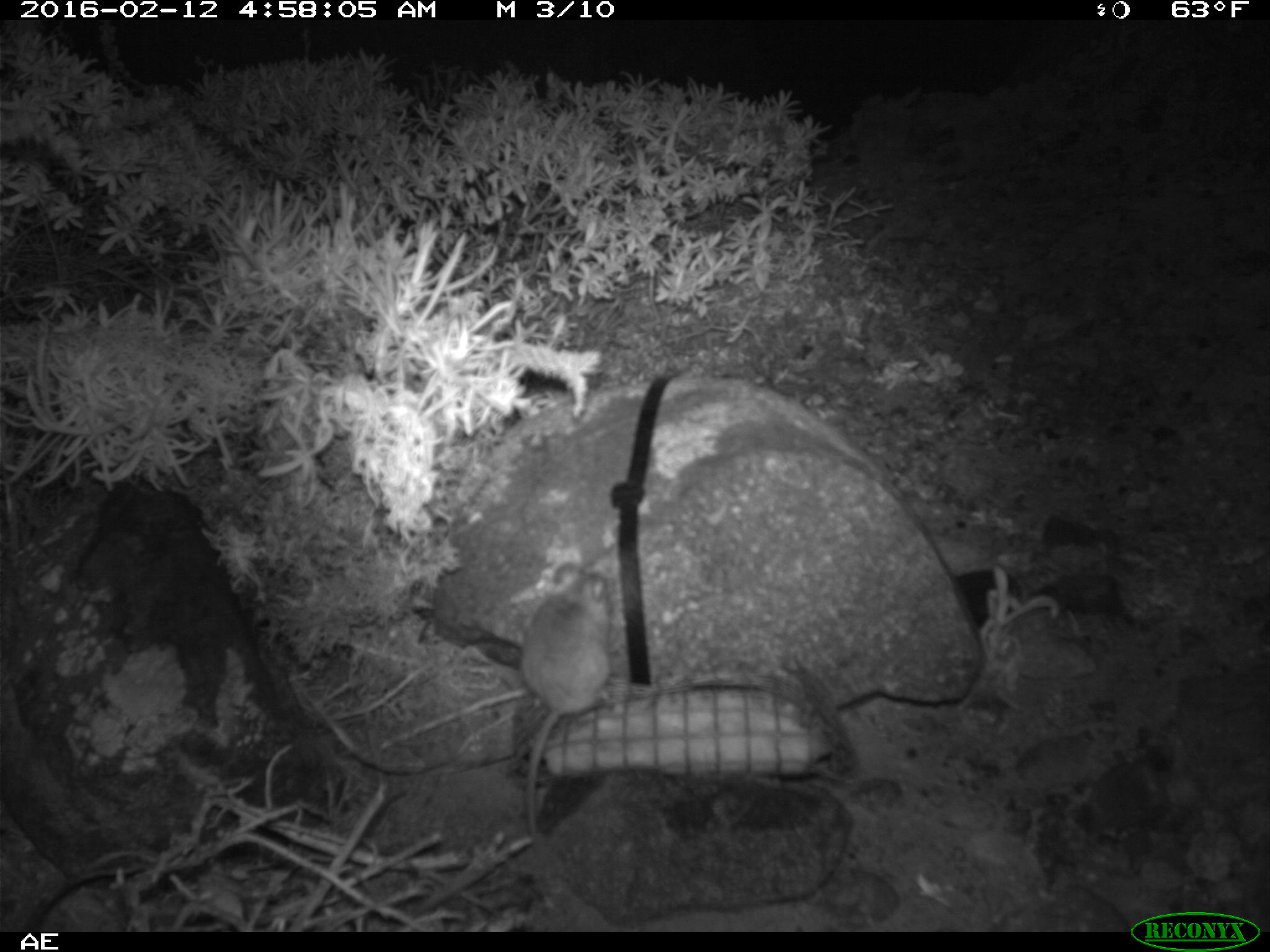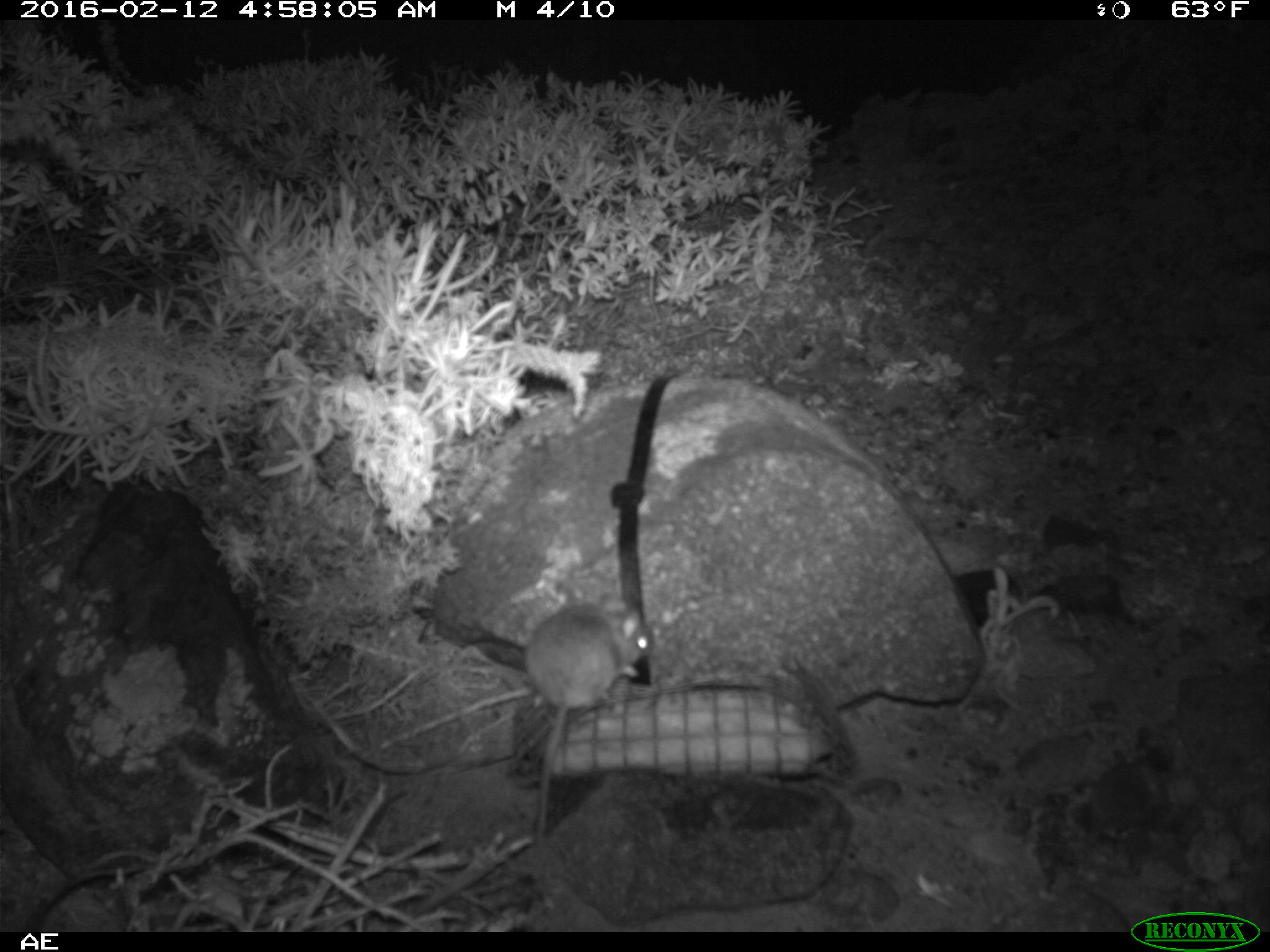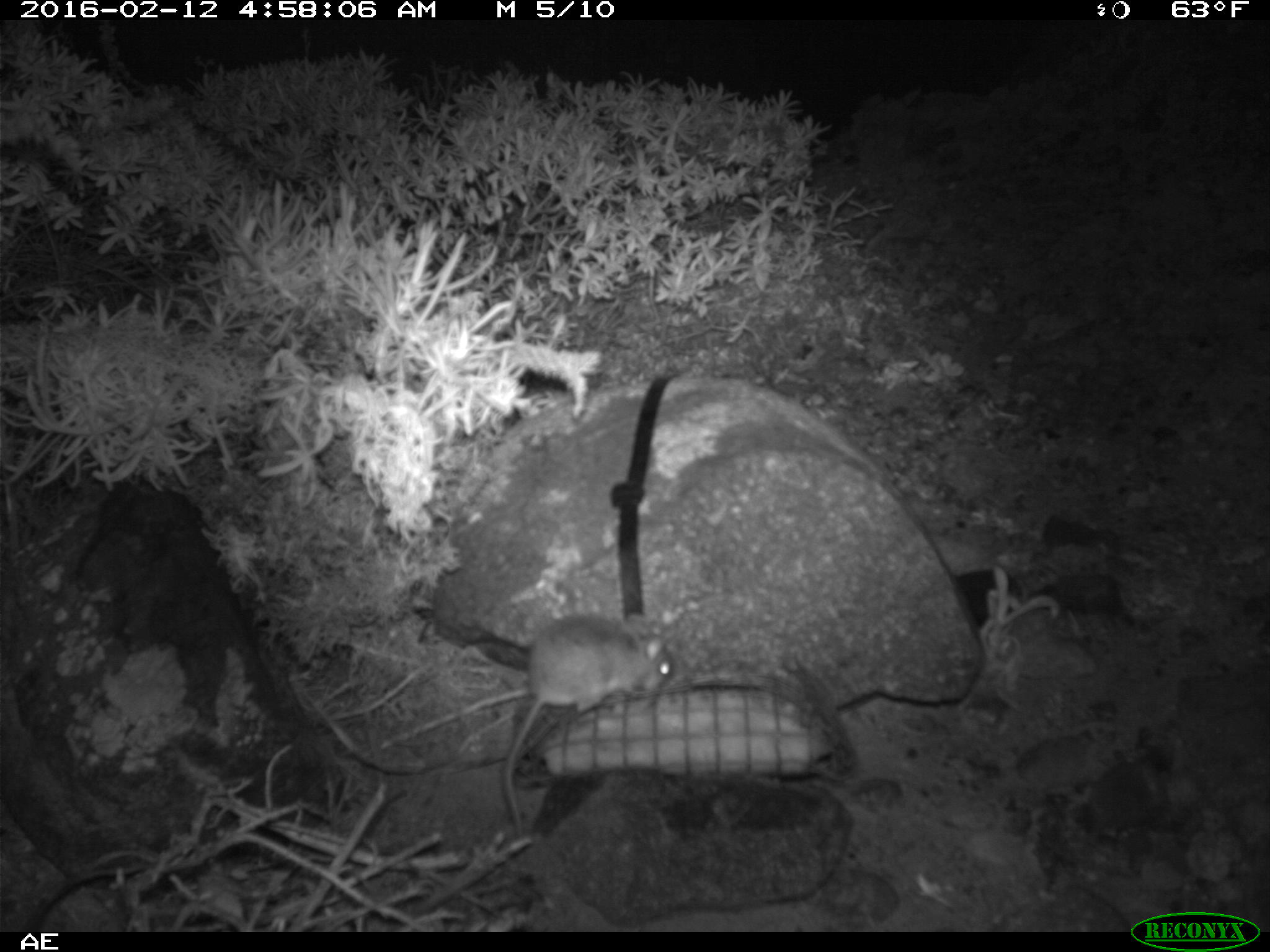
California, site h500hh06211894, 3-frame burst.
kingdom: Animalia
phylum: Chordata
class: Mammalia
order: Rodentia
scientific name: Rodentia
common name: rodent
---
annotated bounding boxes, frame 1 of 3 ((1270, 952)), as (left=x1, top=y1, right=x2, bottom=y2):
rodent: (left=519, top=563, right=613, bottom=835)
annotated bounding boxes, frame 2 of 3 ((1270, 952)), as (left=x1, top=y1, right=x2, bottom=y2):
rodent: (left=525, top=594, right=652, bottom=855)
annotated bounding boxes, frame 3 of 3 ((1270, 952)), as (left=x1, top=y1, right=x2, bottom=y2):
rodent: (left=501, top=612, right=675, bottom=837)